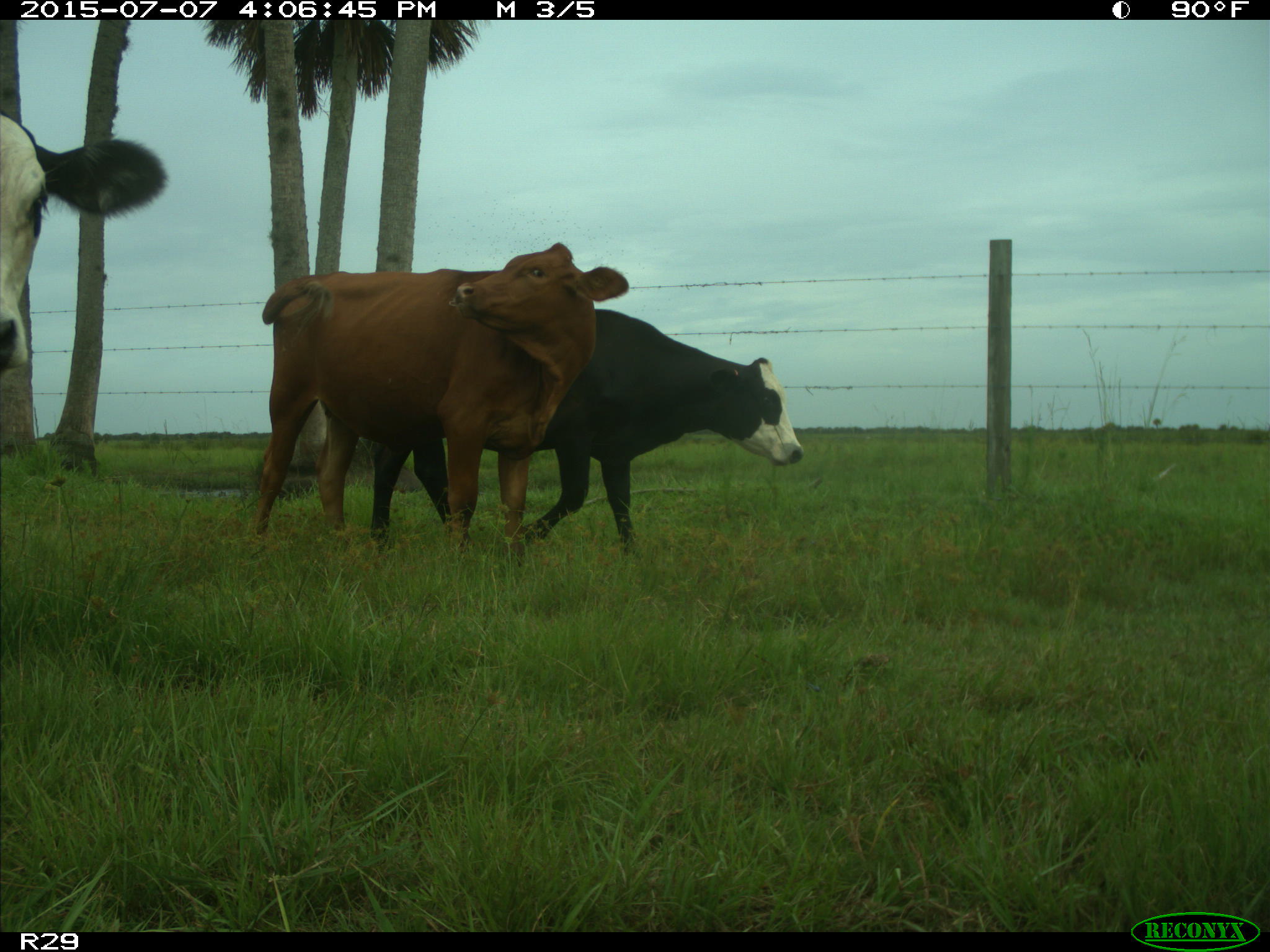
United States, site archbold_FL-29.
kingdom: Animalia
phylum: Chordata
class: Mammalia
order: Artiodactyla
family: Bovidae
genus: Bos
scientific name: Bos taurus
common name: domestic cow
Bos taurus (domestic cow).